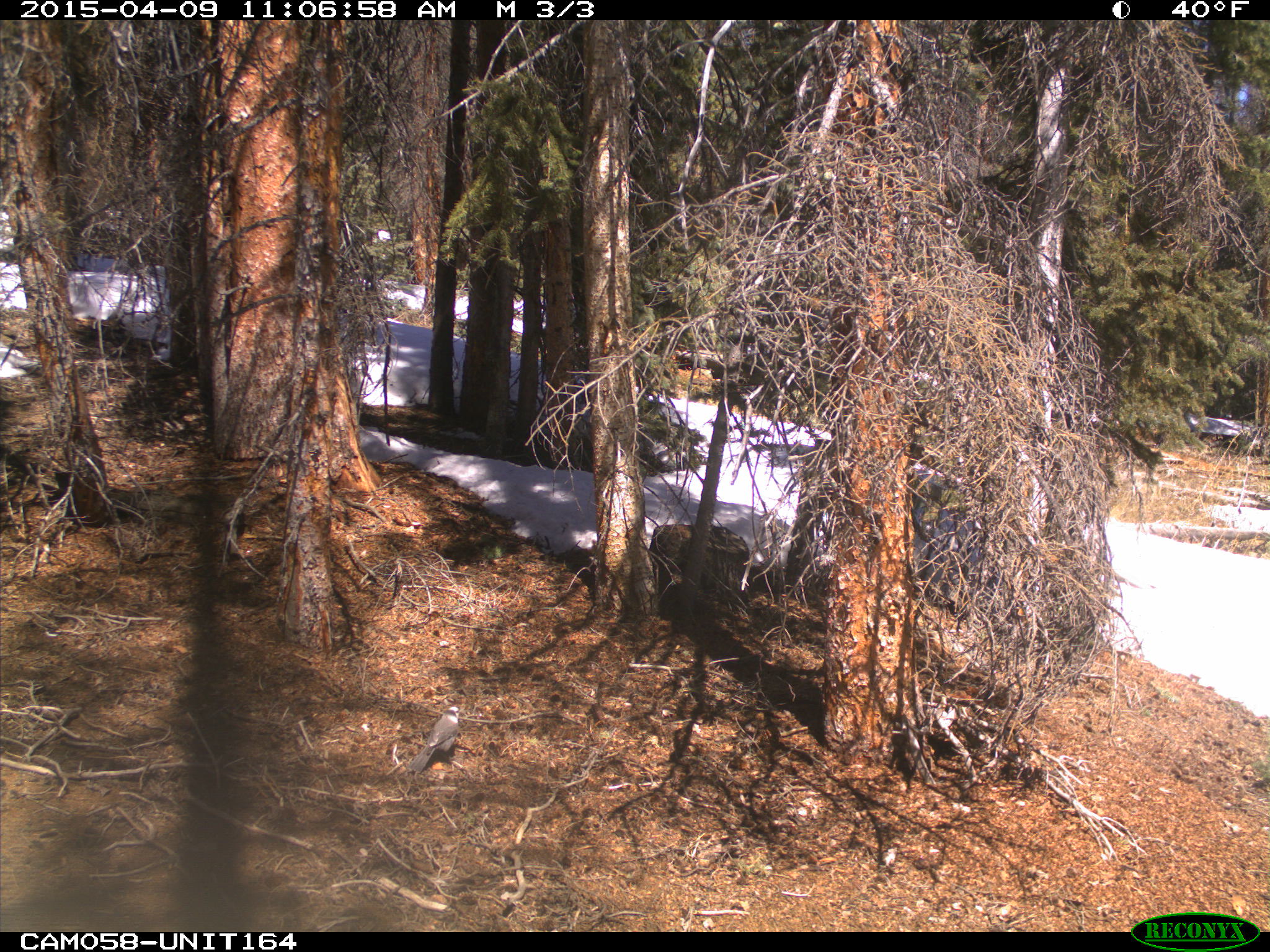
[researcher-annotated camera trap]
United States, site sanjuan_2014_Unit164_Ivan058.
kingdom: Animalia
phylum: Chordata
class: Aves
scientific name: Aves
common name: birds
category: unidentified bird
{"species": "unidentified bird (birds) (Aves)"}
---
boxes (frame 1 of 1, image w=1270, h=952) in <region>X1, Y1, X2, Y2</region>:
animal: <region>408, 703, 461, 775</region>